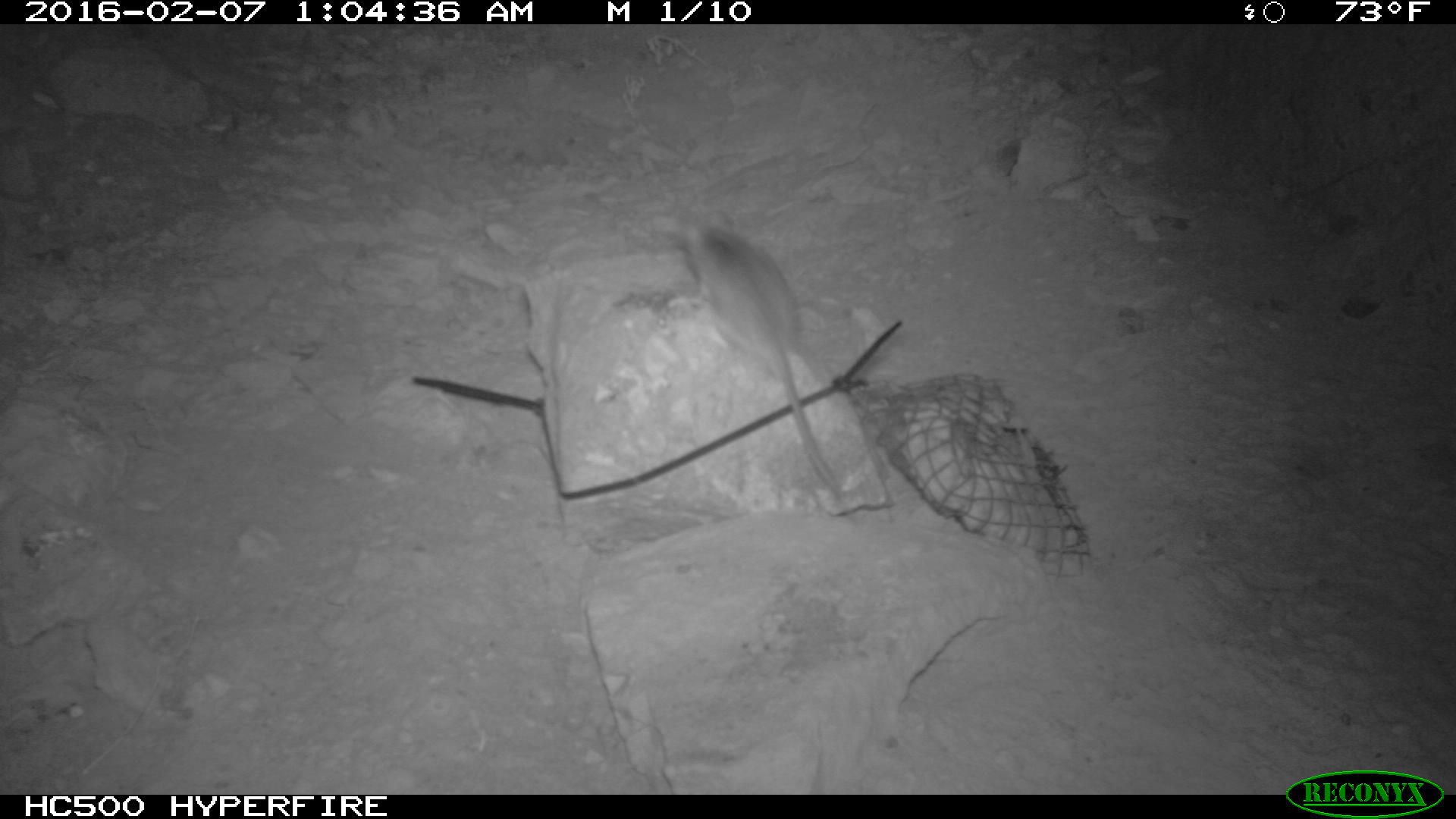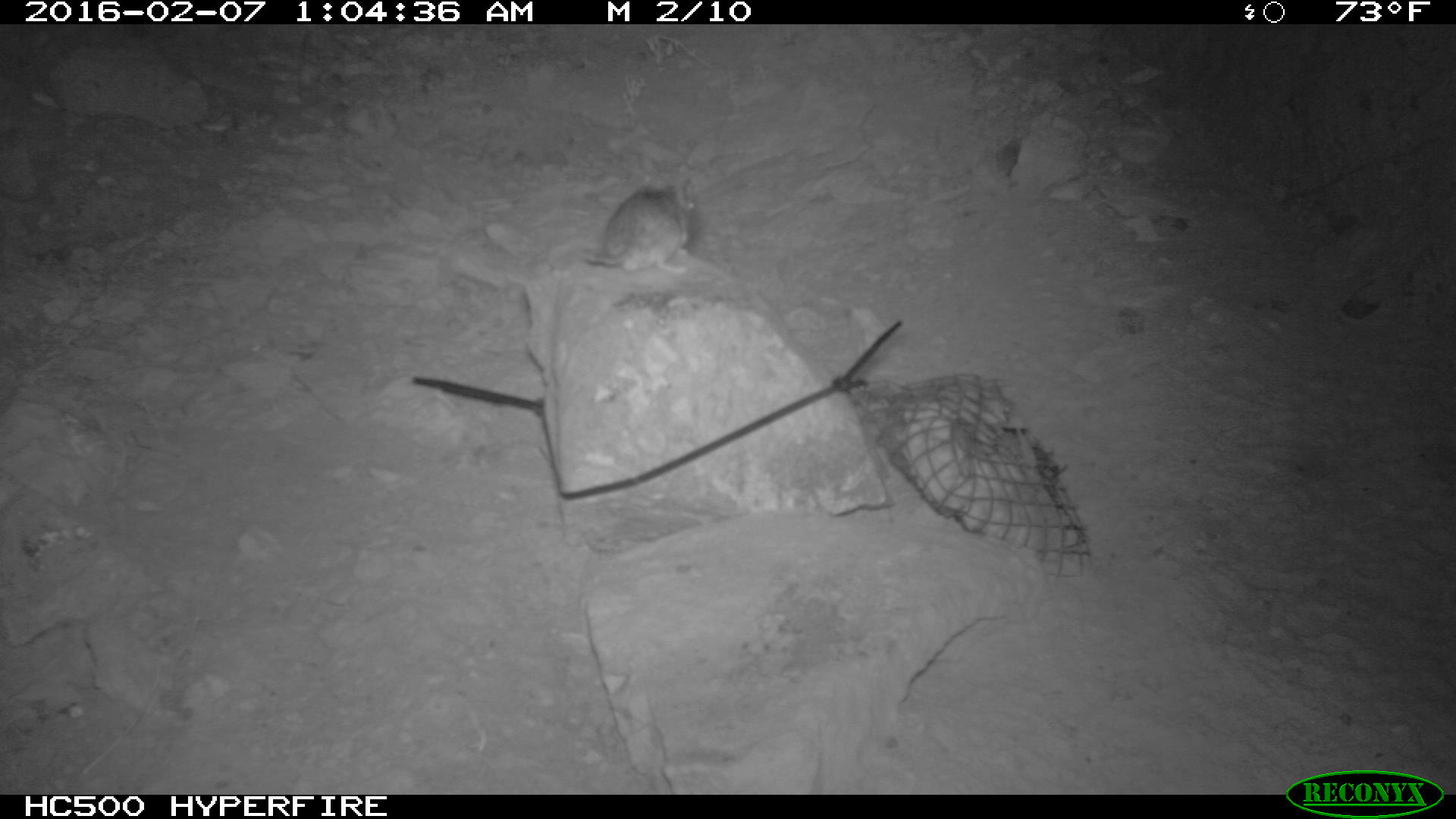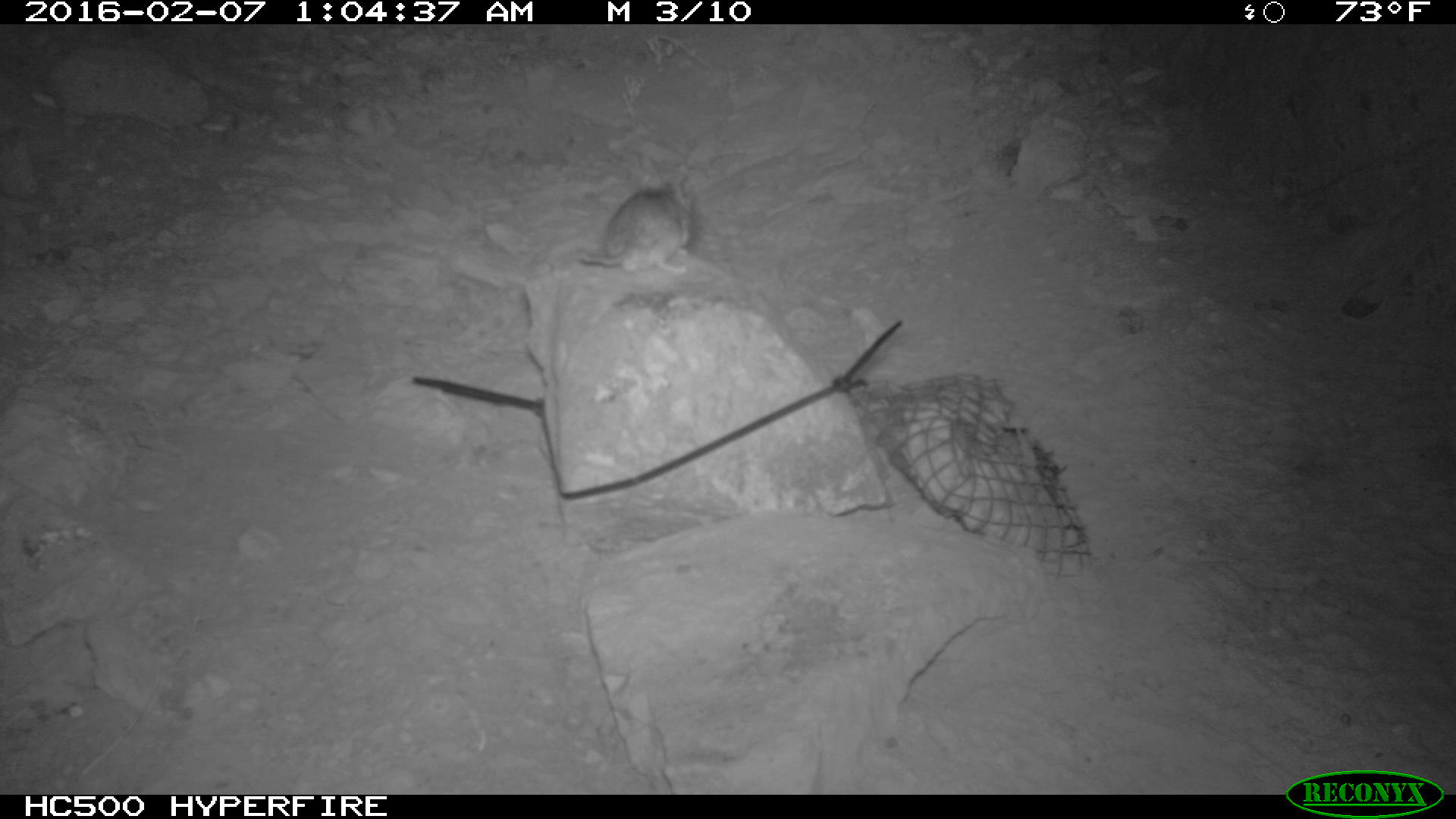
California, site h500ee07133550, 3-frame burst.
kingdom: Animalia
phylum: Chordata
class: Mammalia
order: Rodentia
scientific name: Rodentia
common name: rodent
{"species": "rodent (Rodentia)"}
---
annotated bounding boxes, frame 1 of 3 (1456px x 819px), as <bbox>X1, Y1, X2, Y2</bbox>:
rodent: <bbox>675, 208, 846, 506</bbox>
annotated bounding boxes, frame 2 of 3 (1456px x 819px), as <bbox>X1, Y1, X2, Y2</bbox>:
rodent: <bbox>595, 168, 705, 276</bbox>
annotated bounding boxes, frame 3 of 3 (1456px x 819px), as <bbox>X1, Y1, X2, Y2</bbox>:
rodent: <bbox>578, 156, 703, 271</bbox>